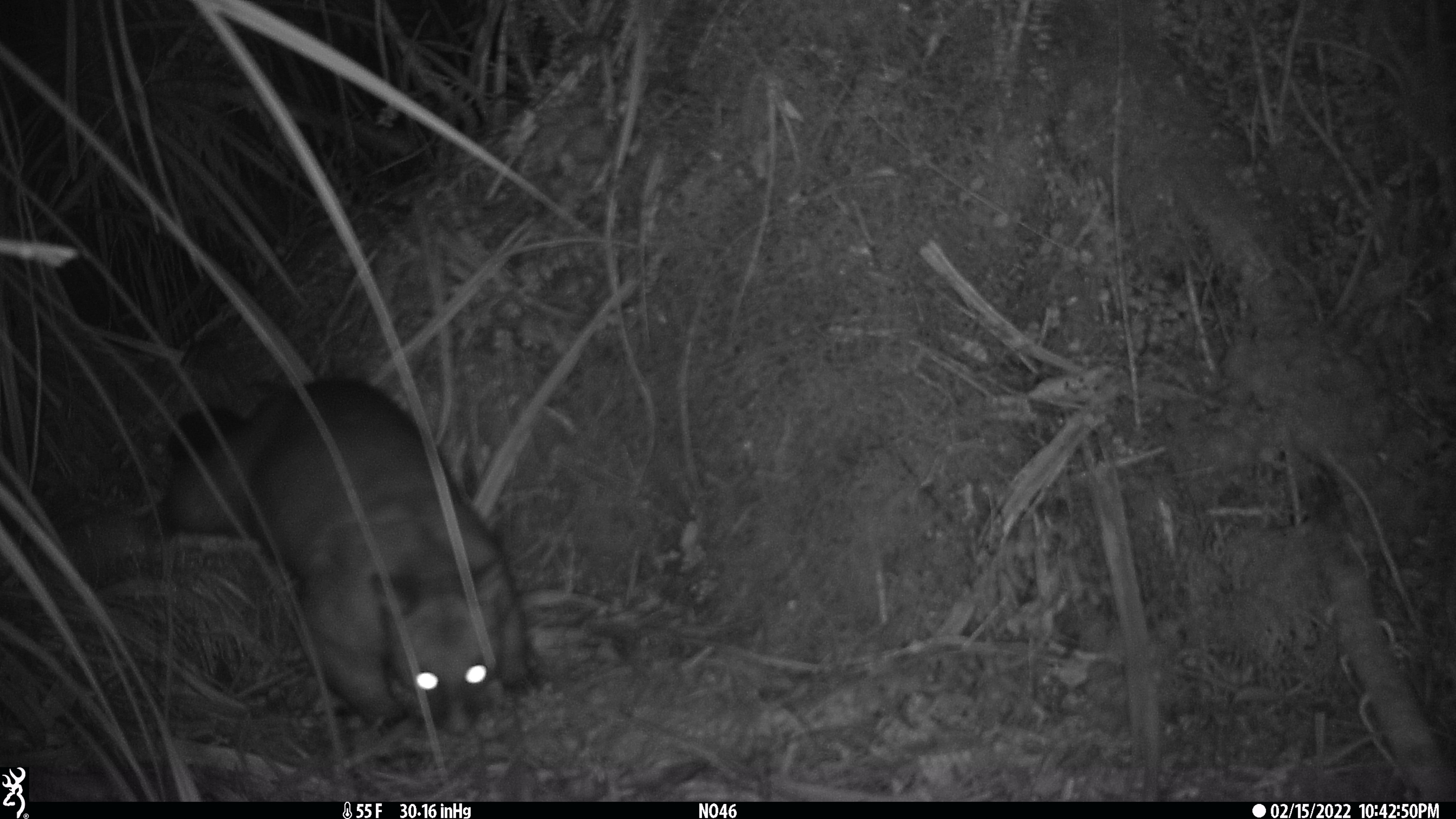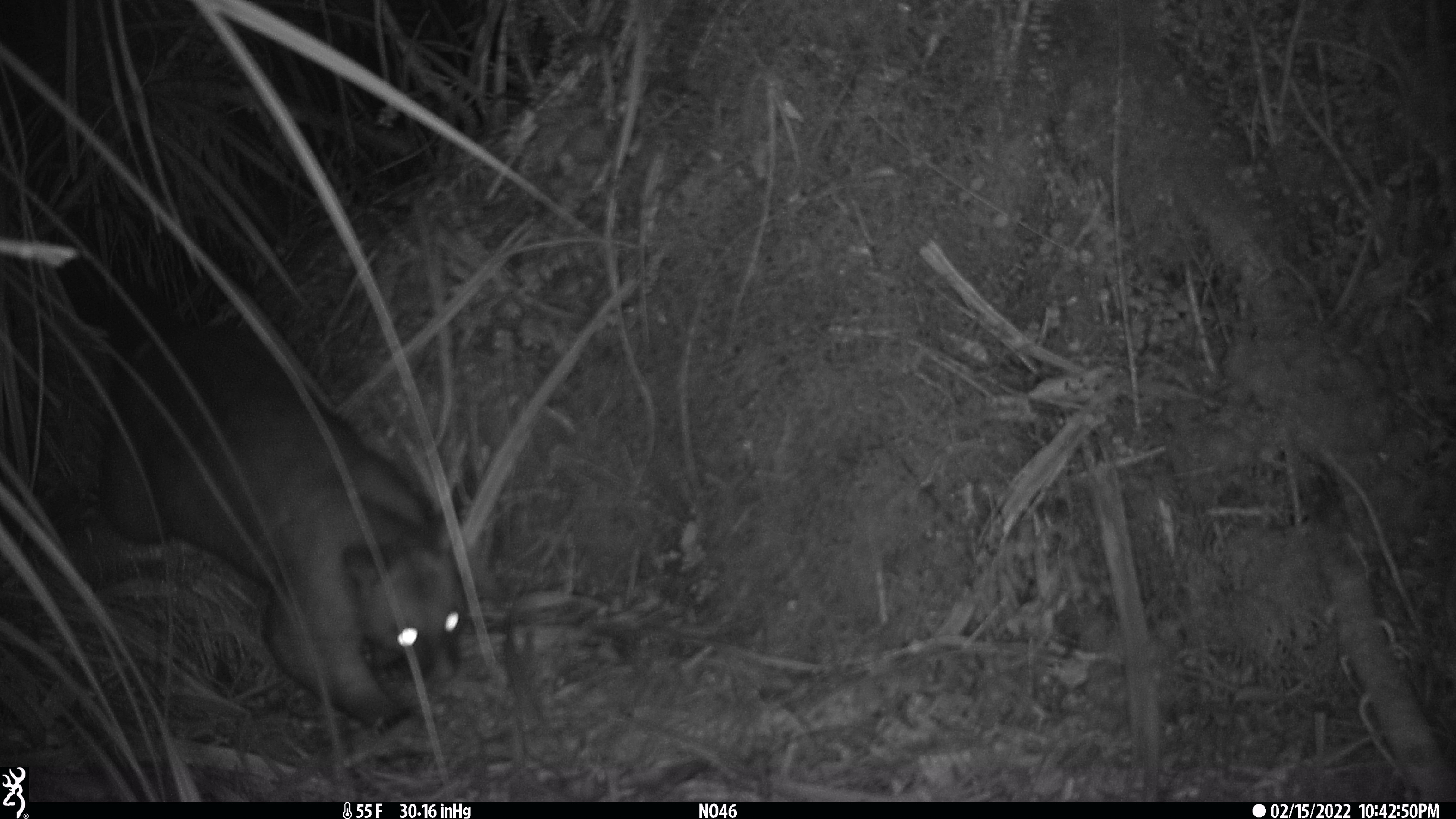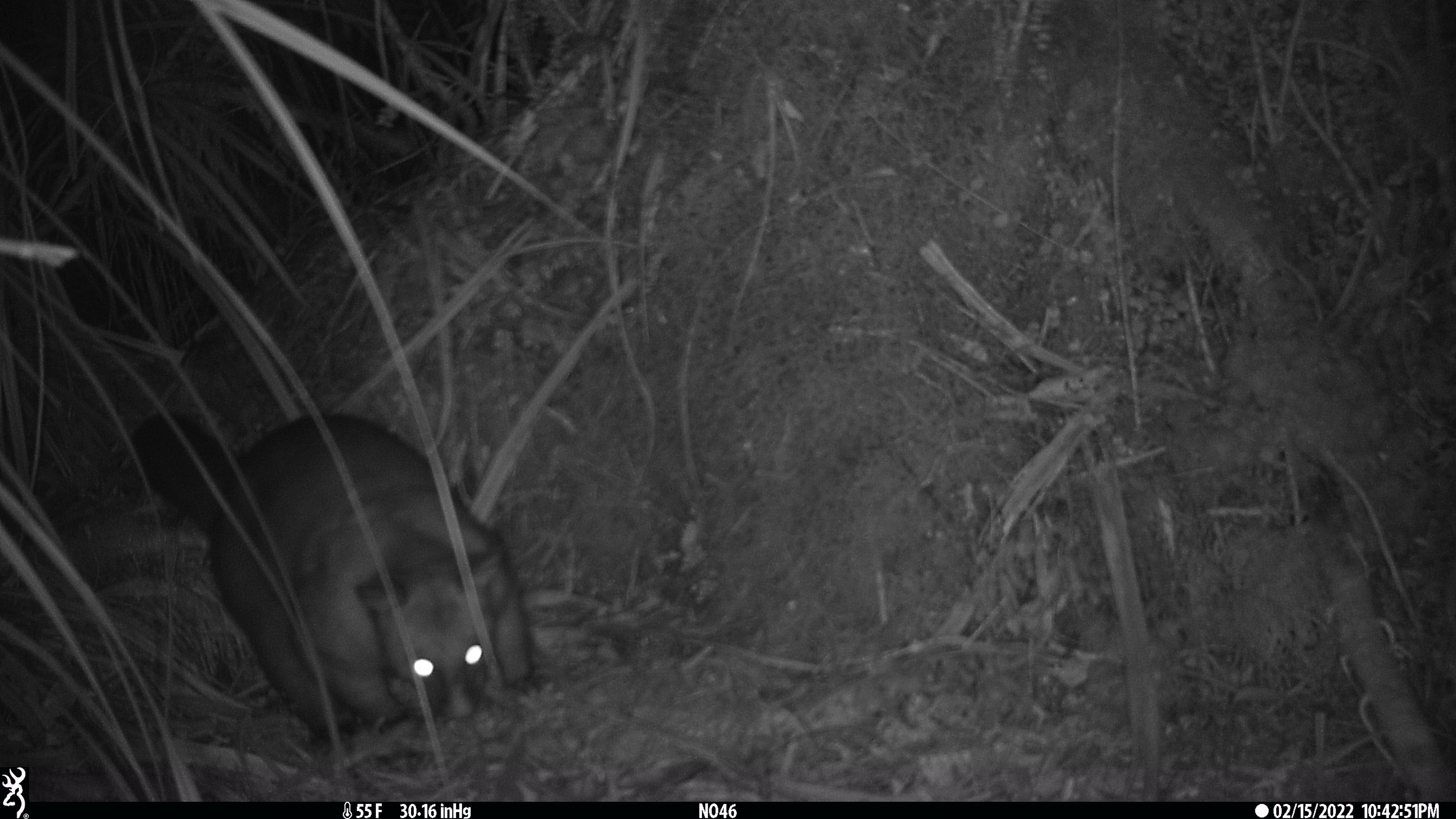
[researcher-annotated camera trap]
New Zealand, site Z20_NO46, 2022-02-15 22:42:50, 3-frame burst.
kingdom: Animalia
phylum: Chordata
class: Mammalia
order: Diprotodontia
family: Phalangeridae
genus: Trichosurus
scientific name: Trichosurus vulpecula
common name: common brushtail possum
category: possum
Possum (common brushtail possum) (Trichosurus vulpecula).